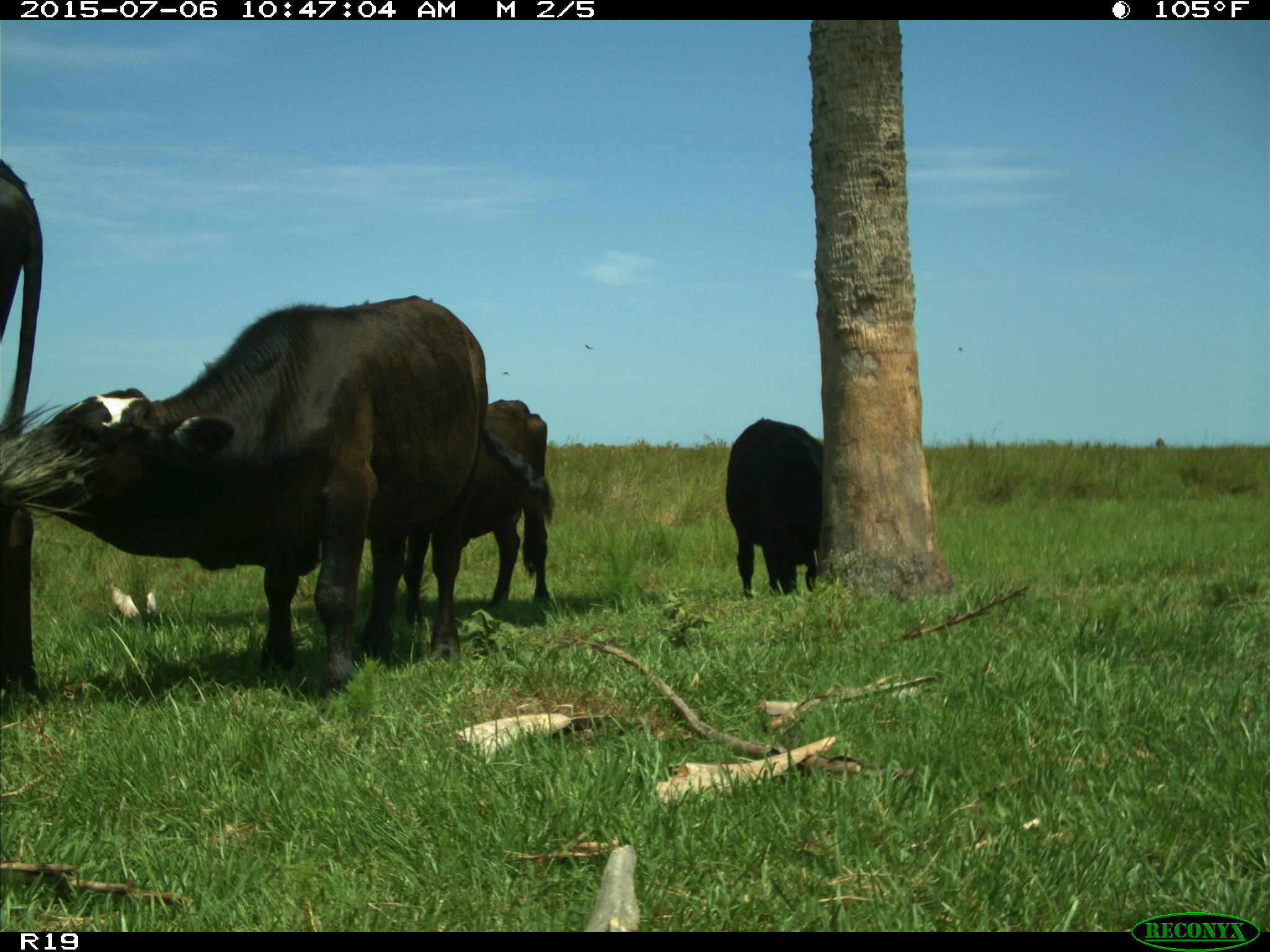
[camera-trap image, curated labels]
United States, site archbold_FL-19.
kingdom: Animalia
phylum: Chordata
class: Mammalia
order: Artiodactyla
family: Bovidae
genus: Bos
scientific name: Bos taurus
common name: domestic cow